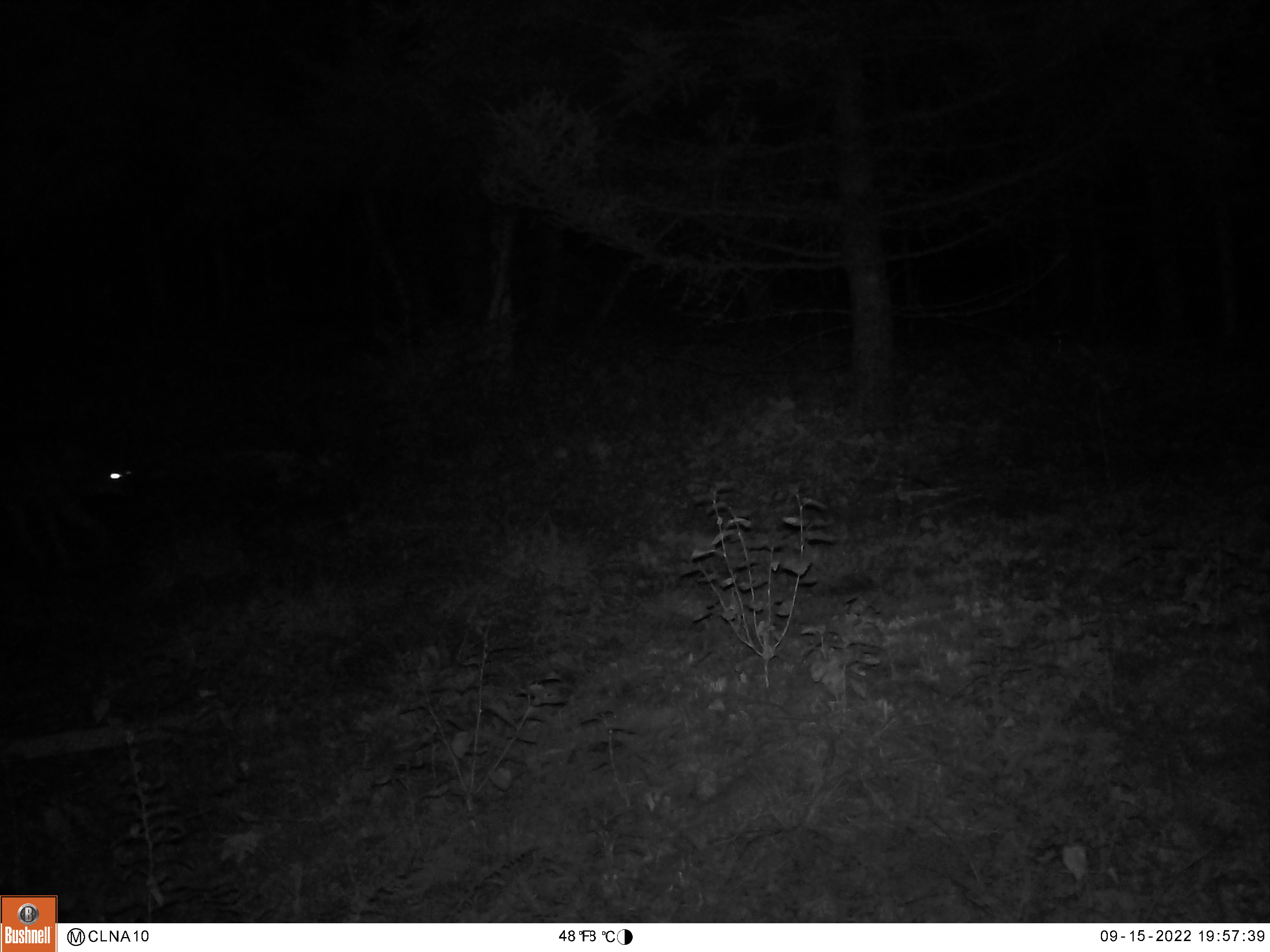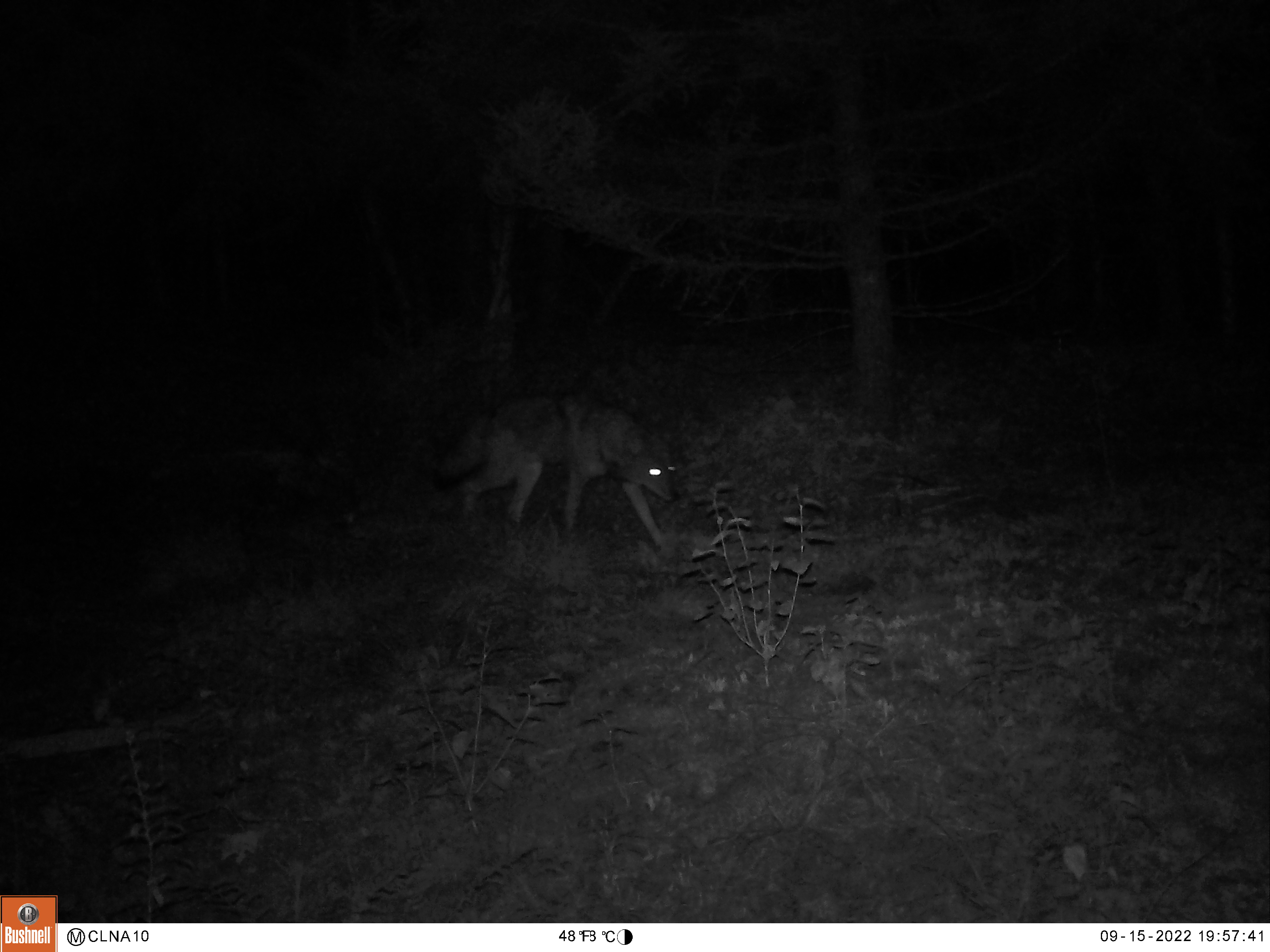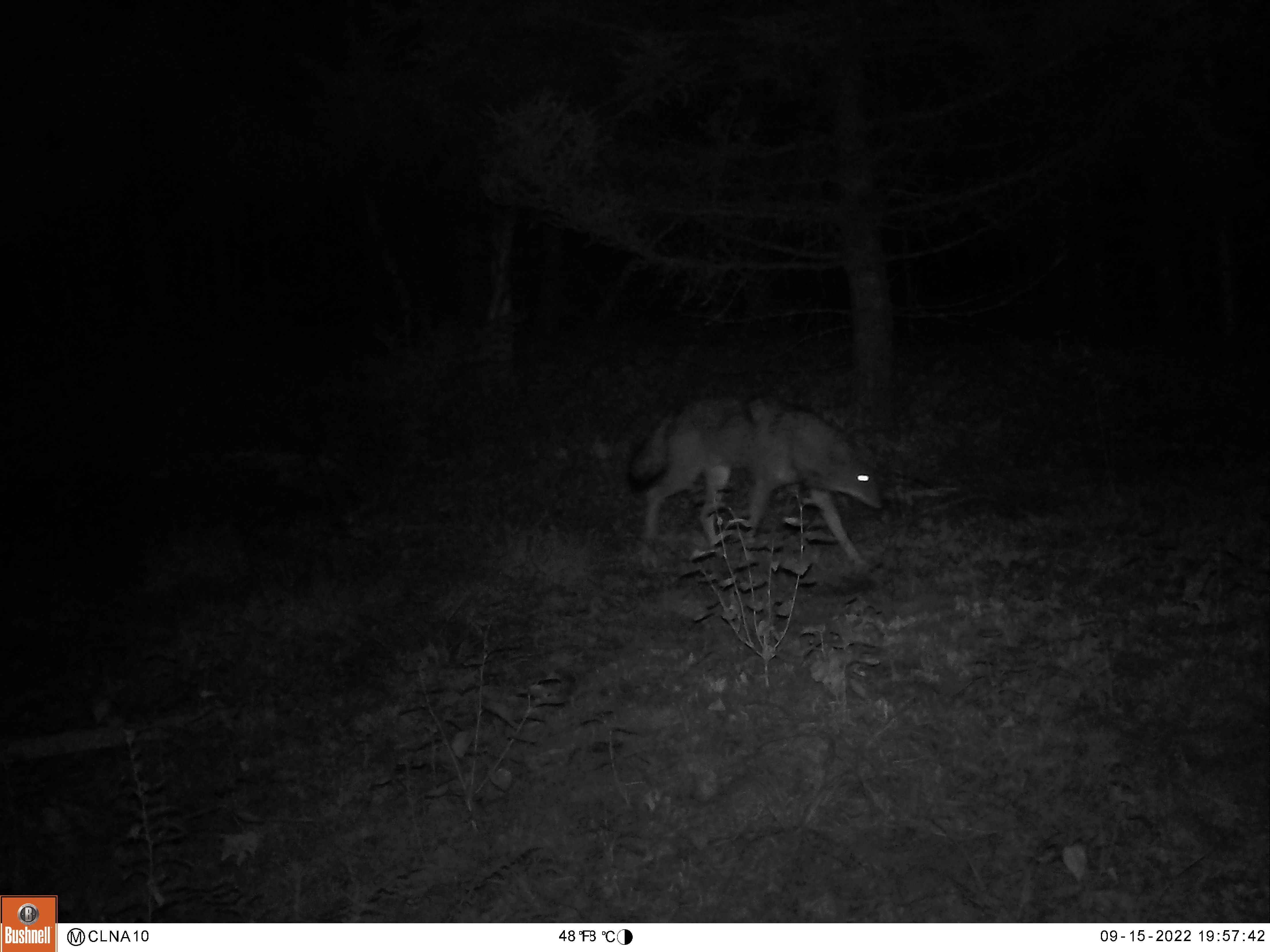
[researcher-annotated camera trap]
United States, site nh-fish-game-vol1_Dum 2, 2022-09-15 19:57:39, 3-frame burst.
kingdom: Animalia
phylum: Chordata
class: Mammalia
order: Carnivora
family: Canidae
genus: Canis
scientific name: Canis latrans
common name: coyote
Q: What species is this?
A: Coyote (Canis latrans).